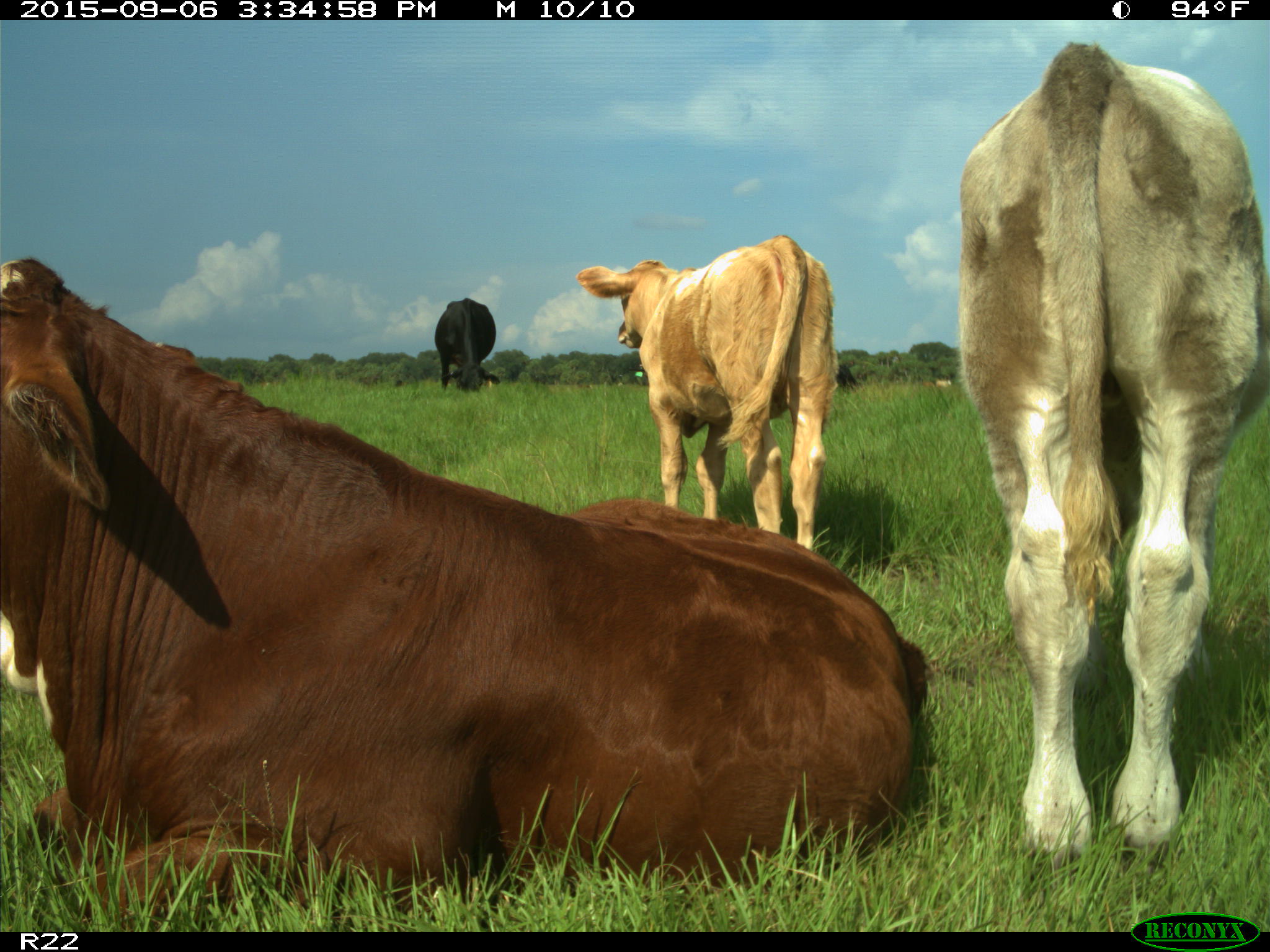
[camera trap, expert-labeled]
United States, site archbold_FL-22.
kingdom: Animalia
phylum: Chordata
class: Mammalia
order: Artiodactyla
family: Bovidae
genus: Bos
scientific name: Bos taurus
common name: domestic cow